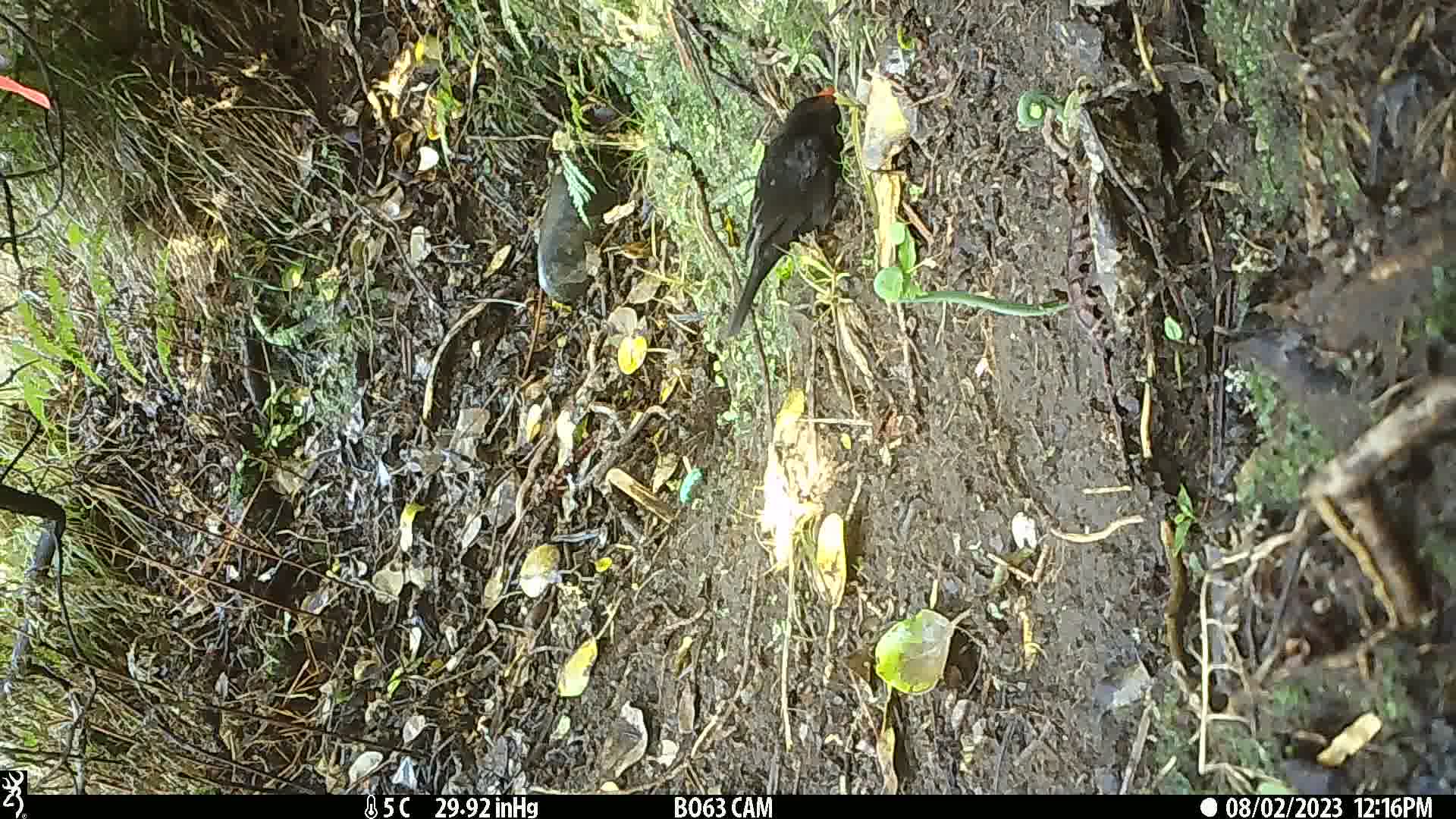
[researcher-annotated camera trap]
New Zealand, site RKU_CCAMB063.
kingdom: Animalia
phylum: Chordata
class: Aves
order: Passeriformes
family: Turdidae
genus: Turdus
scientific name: Turdus merula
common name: eurasian blackbird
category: blackbird